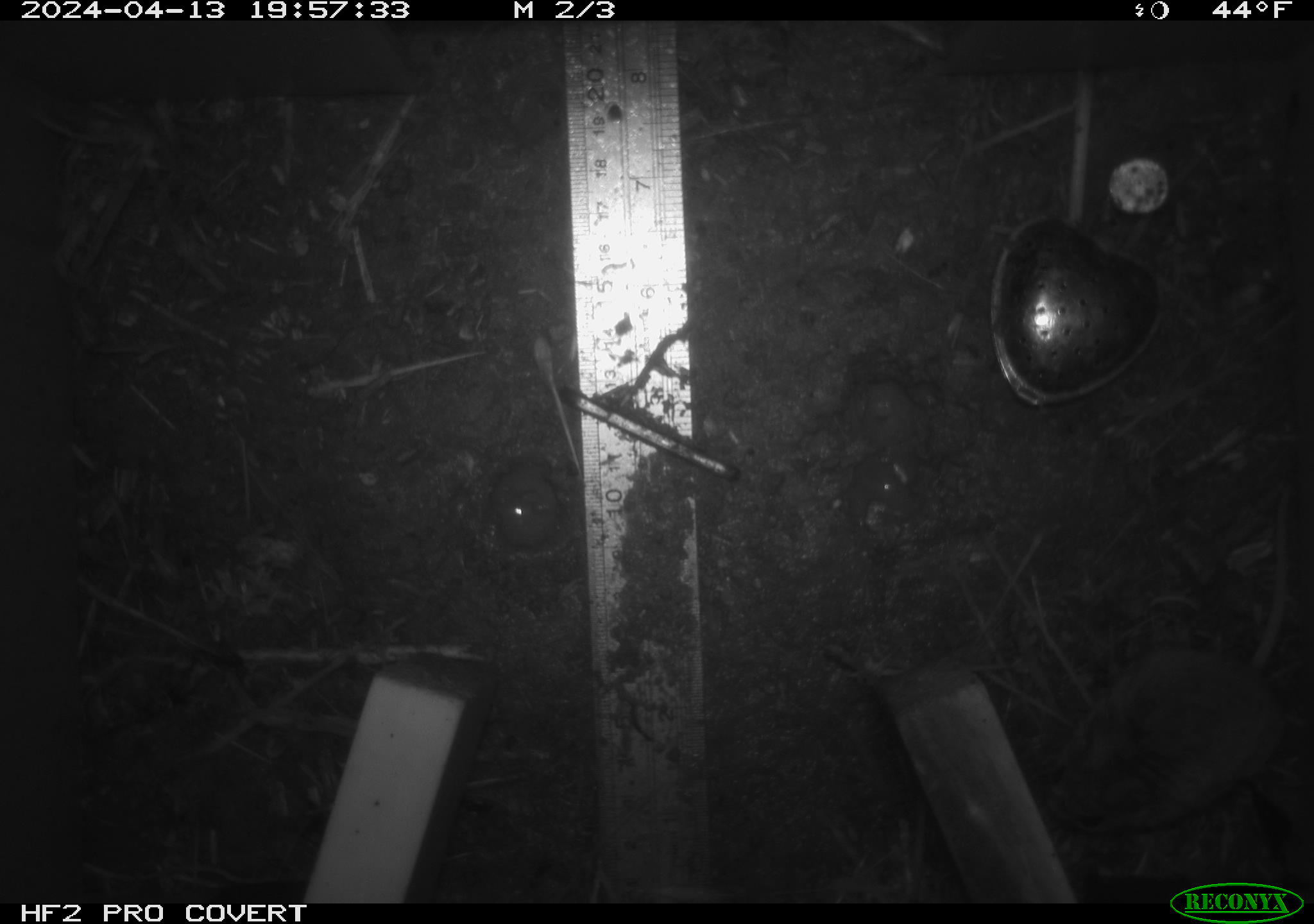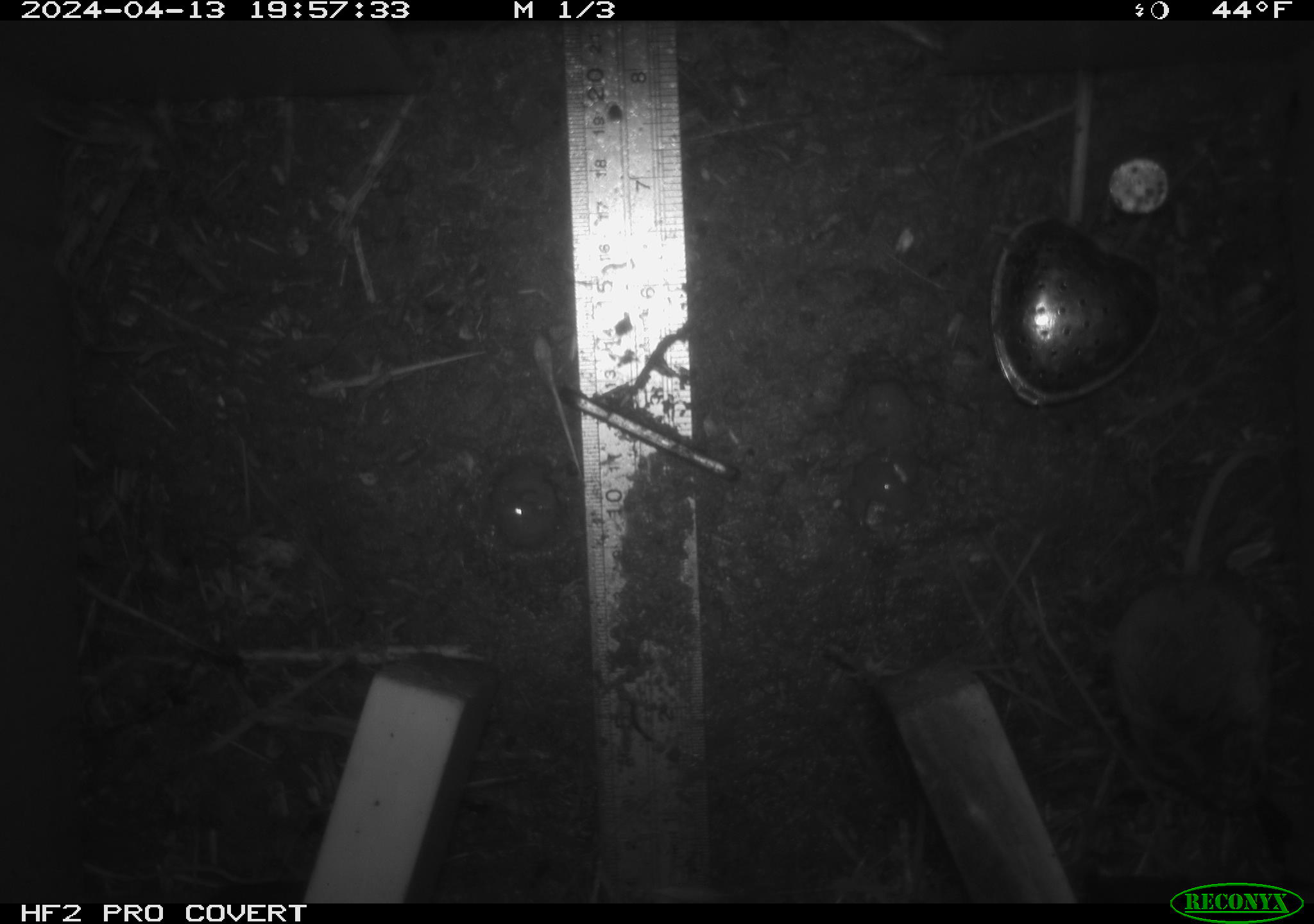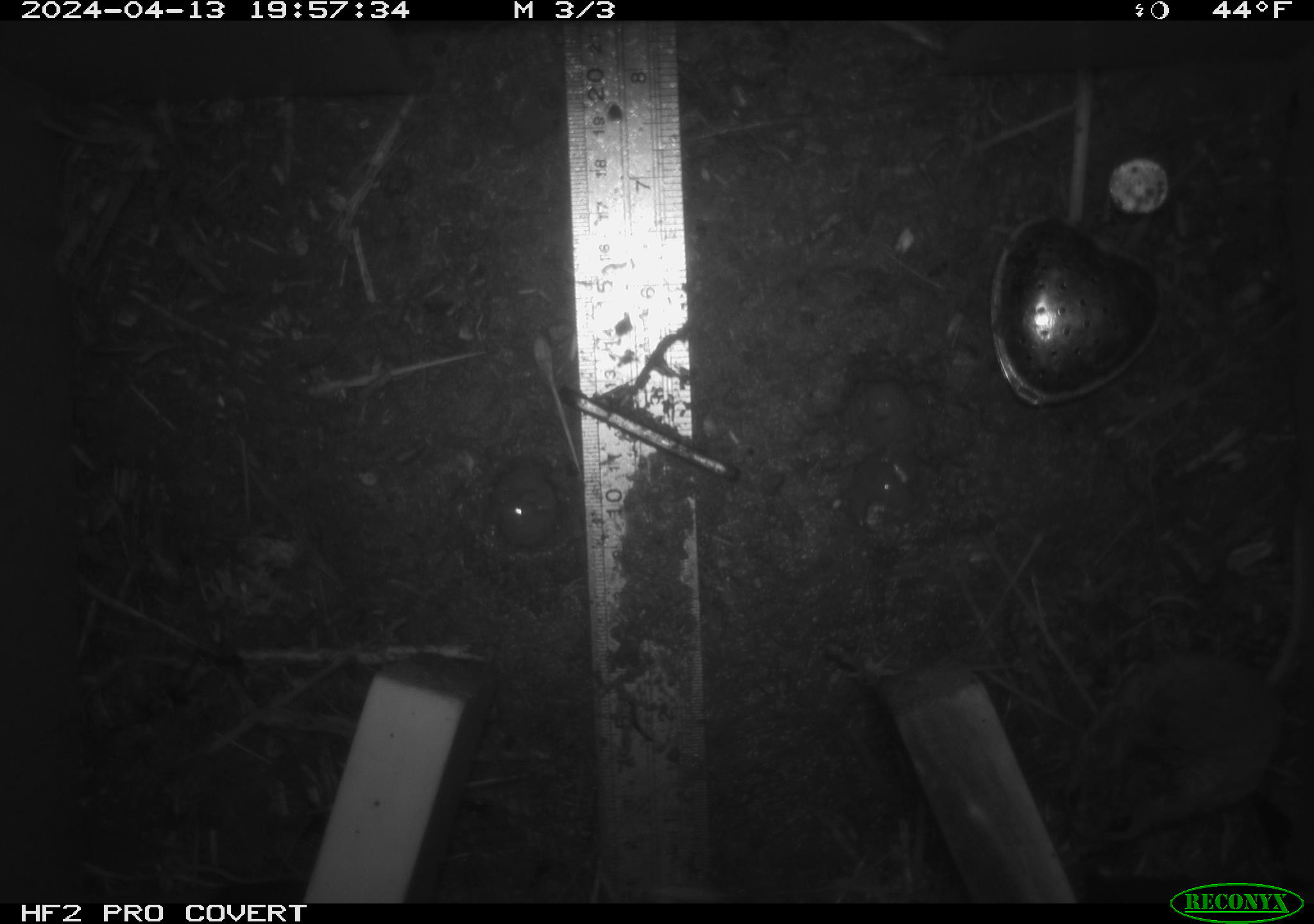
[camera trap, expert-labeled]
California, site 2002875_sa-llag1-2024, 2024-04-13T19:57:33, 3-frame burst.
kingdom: Animalia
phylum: Chordata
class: Mammalia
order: Rodentia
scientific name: Rodentia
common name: mouse species